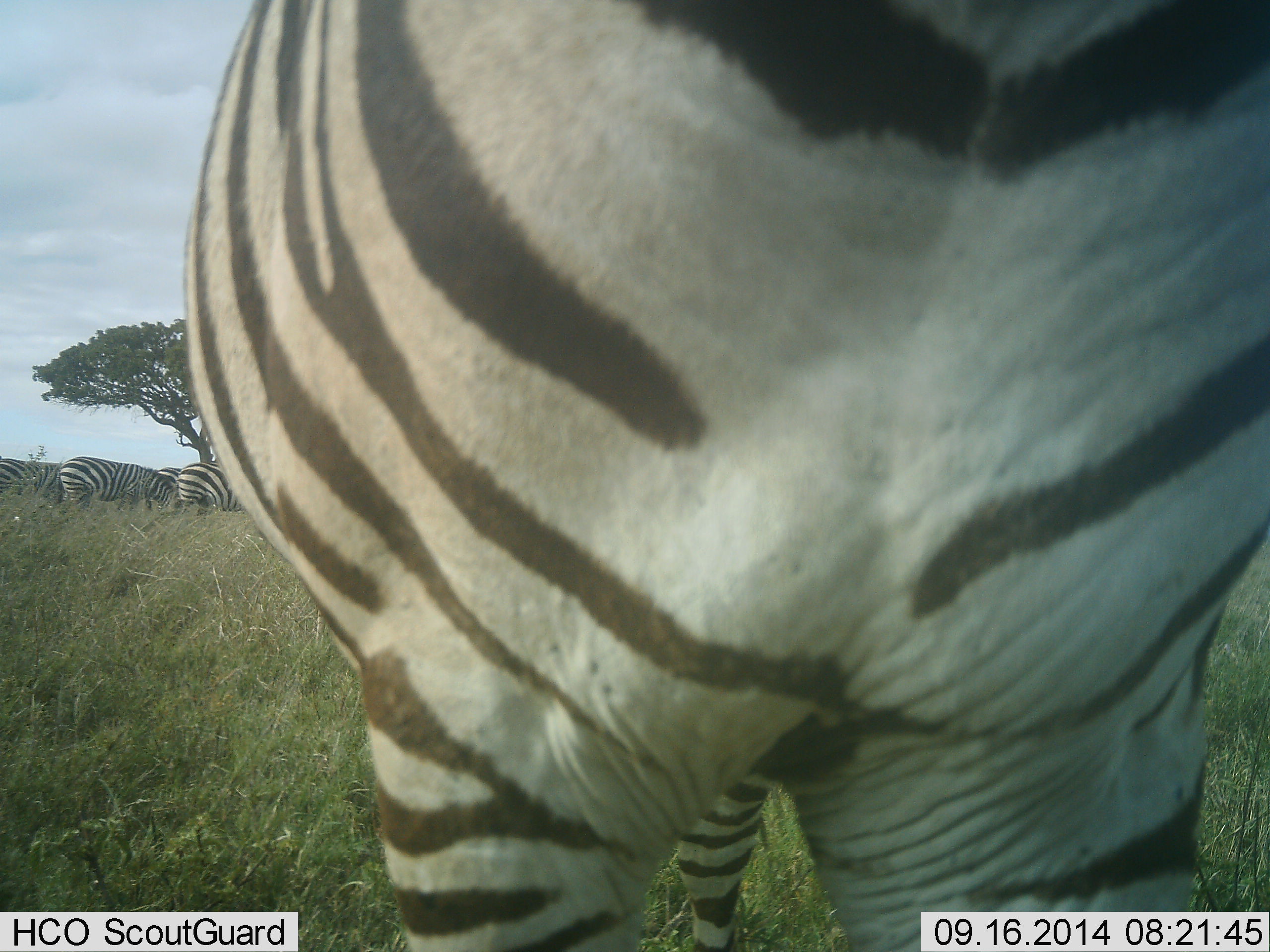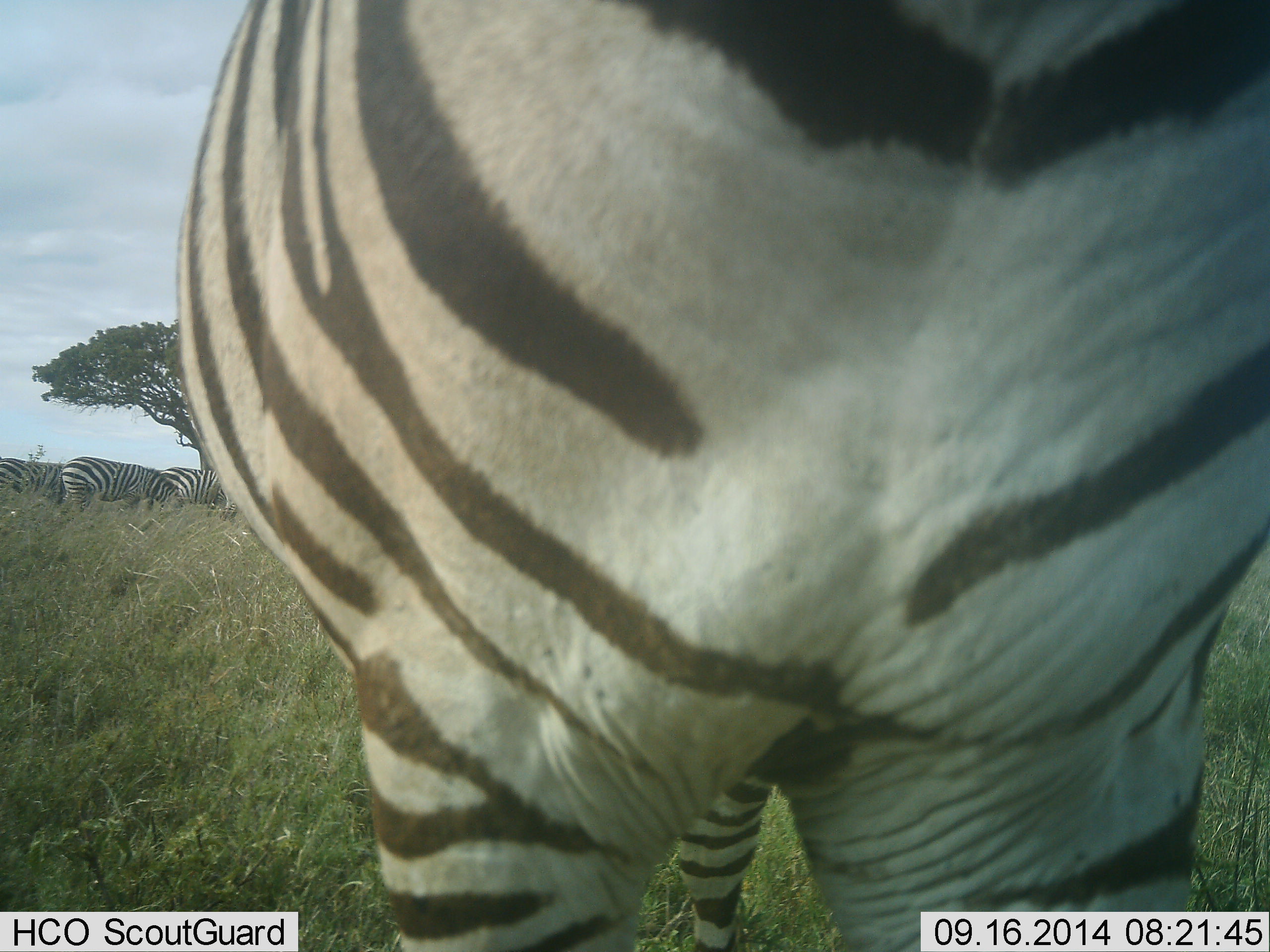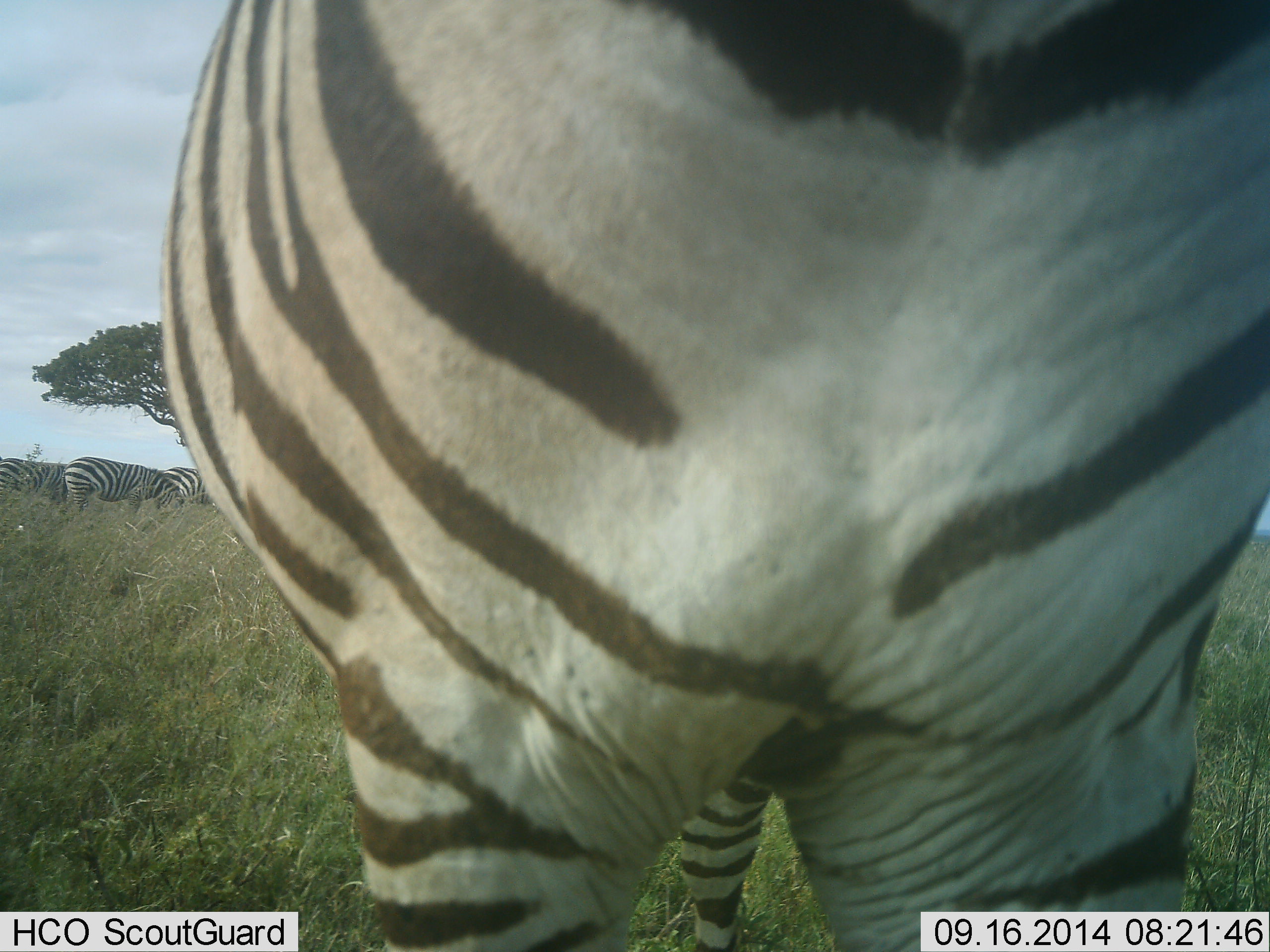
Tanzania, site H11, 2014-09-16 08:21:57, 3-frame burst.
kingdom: Animalia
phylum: Chordata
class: Mammalia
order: Perissodactyla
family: Equidae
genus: Equus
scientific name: Equus quagga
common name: plains zebra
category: zebra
Zebra (plains zebra) (Equus quagga), count 4. Behavior (volunteer vote fractions): standing 100%, resting 0%, moving 0%, interacting 0%. Young present (vote fraction): 0%. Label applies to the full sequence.